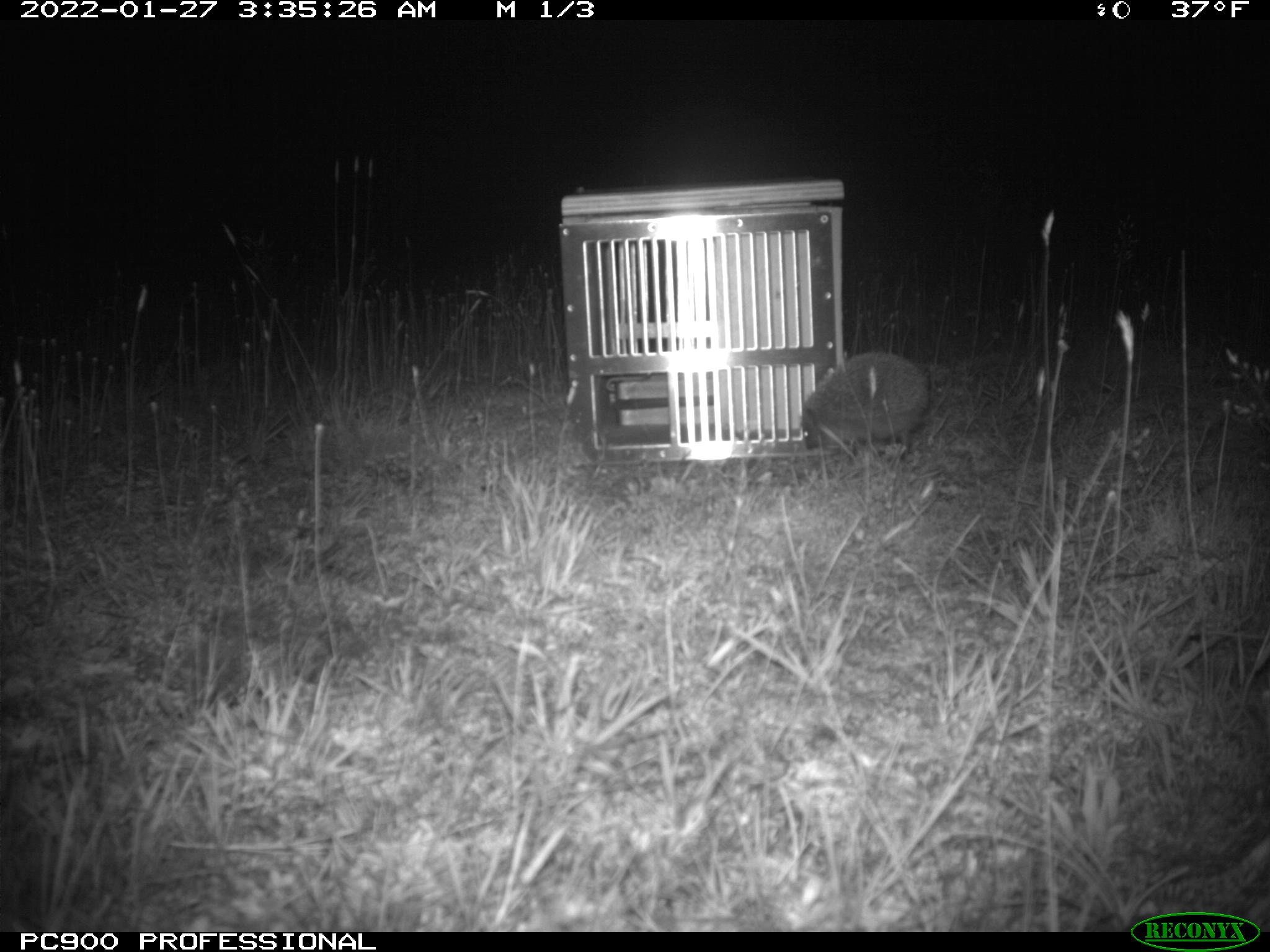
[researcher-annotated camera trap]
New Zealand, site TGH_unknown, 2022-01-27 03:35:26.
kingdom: Animalia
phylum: Chordata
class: Mammalia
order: Eulipotyphla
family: Erinaceidae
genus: Erinaceus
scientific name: Erinaceus europaeus europaeus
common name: european hedgehog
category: hedgehog